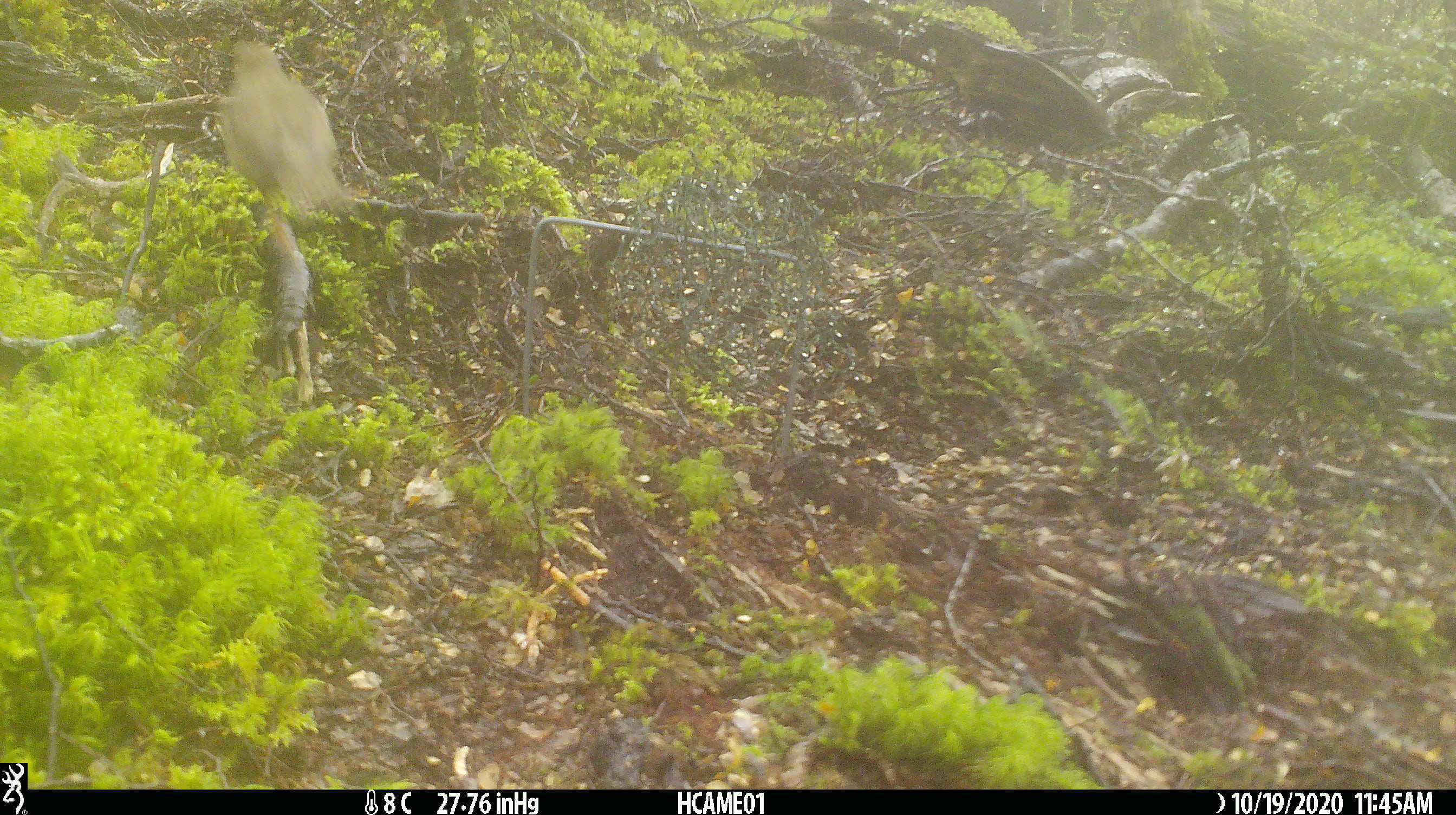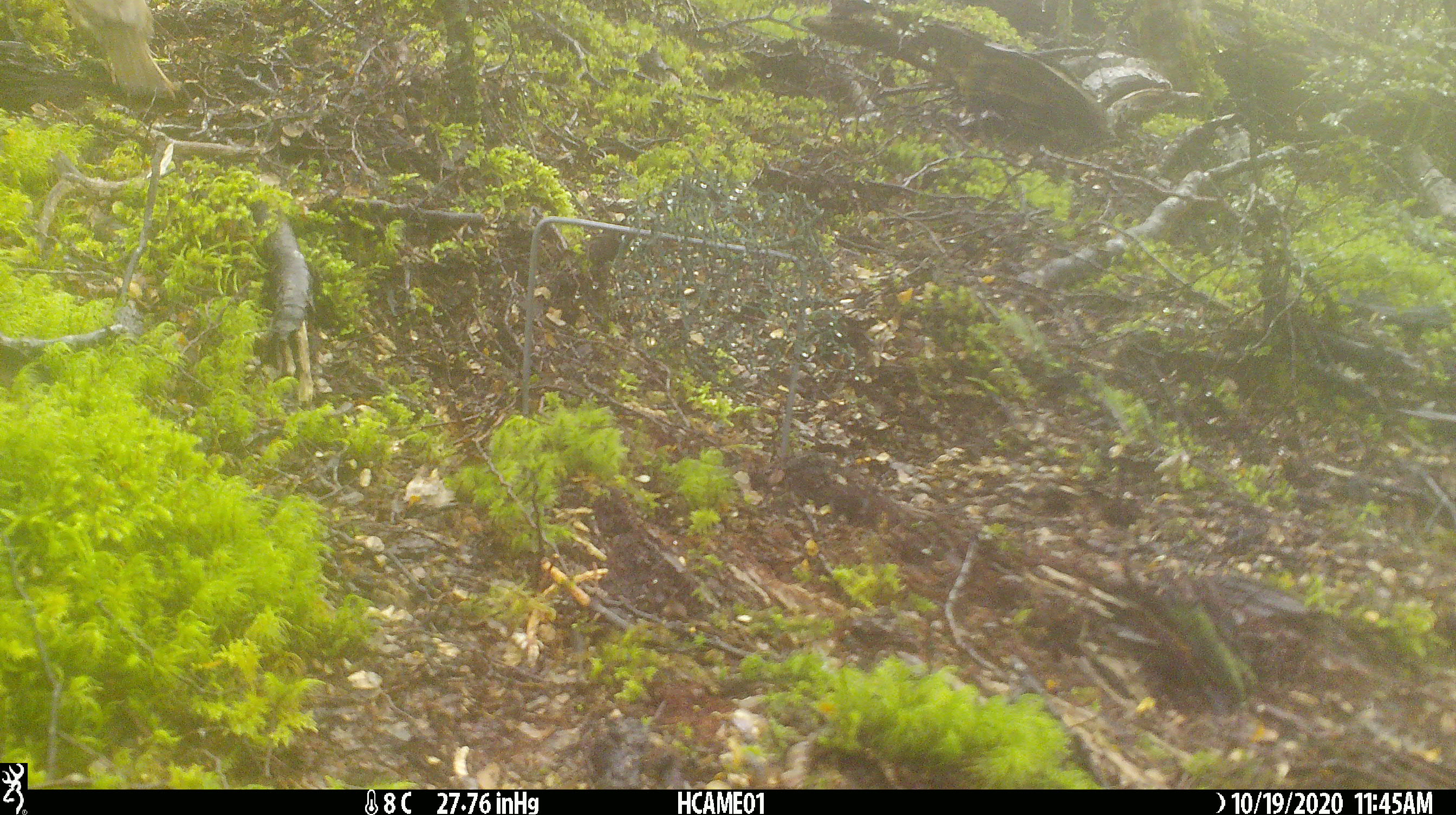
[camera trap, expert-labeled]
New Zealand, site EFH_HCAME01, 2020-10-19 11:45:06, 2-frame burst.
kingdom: Animalia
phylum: Chordata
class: Aves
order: Passeriformes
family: Turdidae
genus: Turdus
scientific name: Turdus philomelos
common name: song thrush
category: thrush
Thrush (song thrush) (Turdus philomelos).